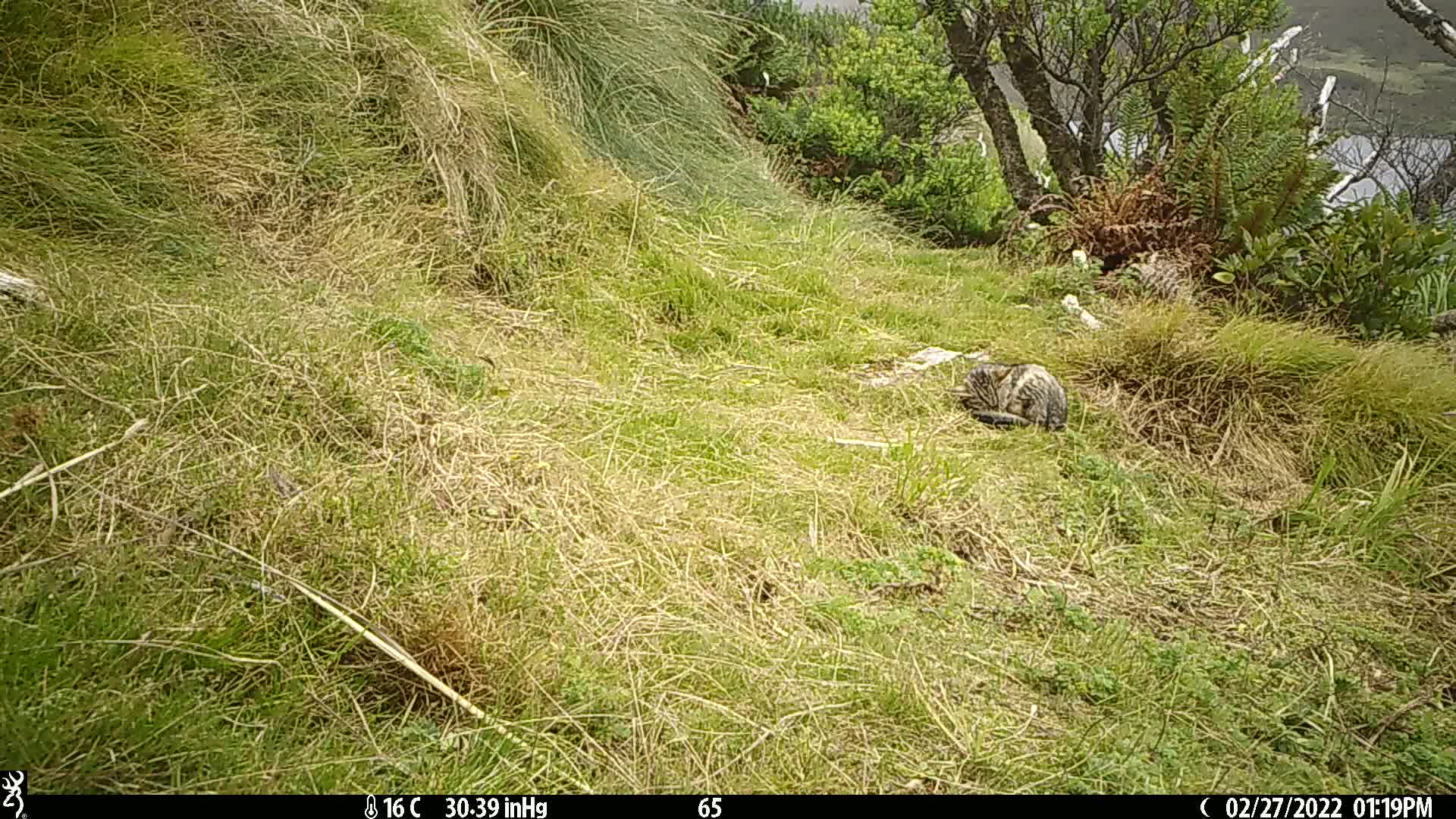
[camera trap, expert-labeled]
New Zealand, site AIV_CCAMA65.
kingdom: Animalia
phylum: Chordata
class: Mammalia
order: Carnivora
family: Felidae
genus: Felis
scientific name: Felis catus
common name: domestic cat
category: cat